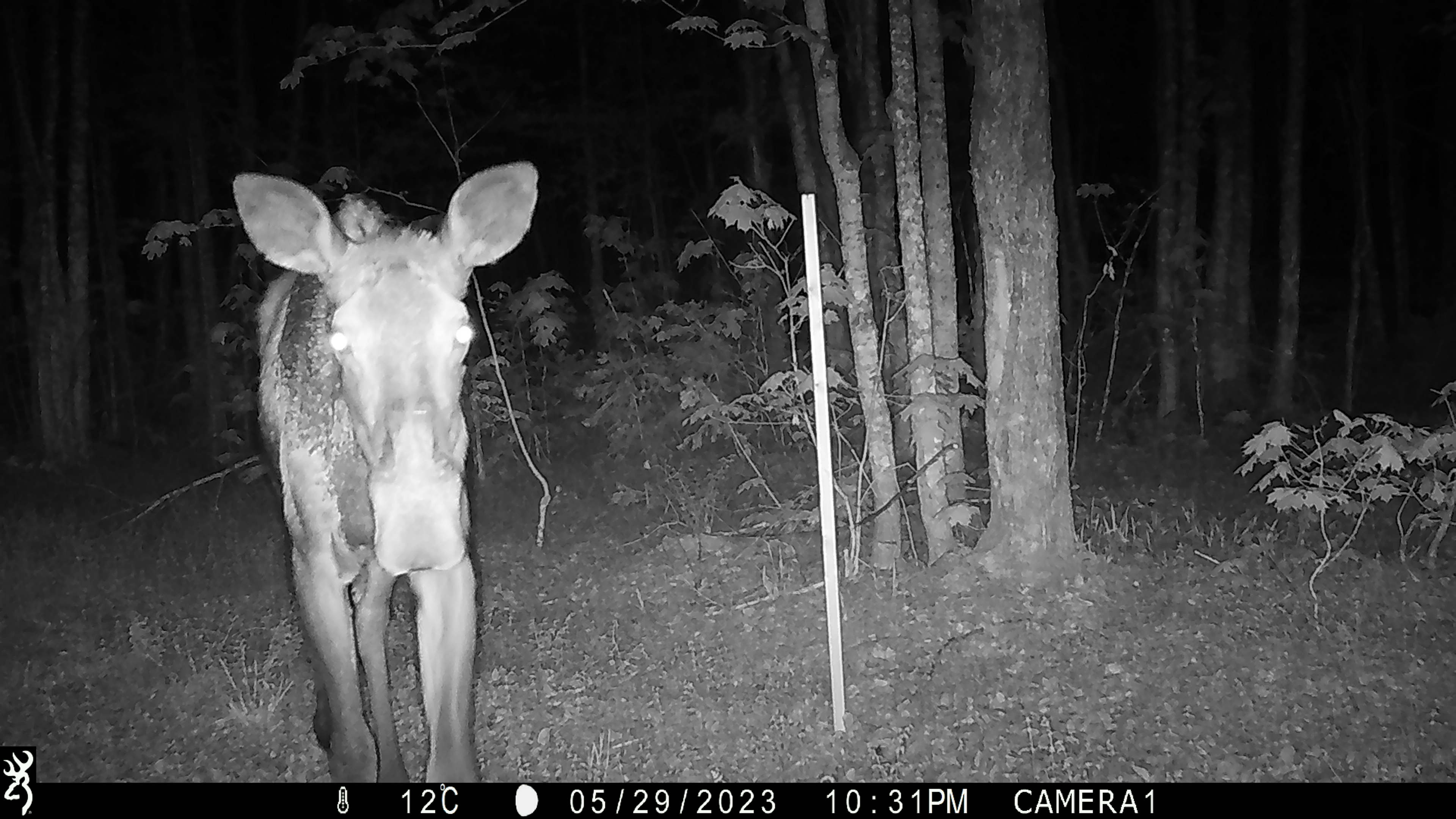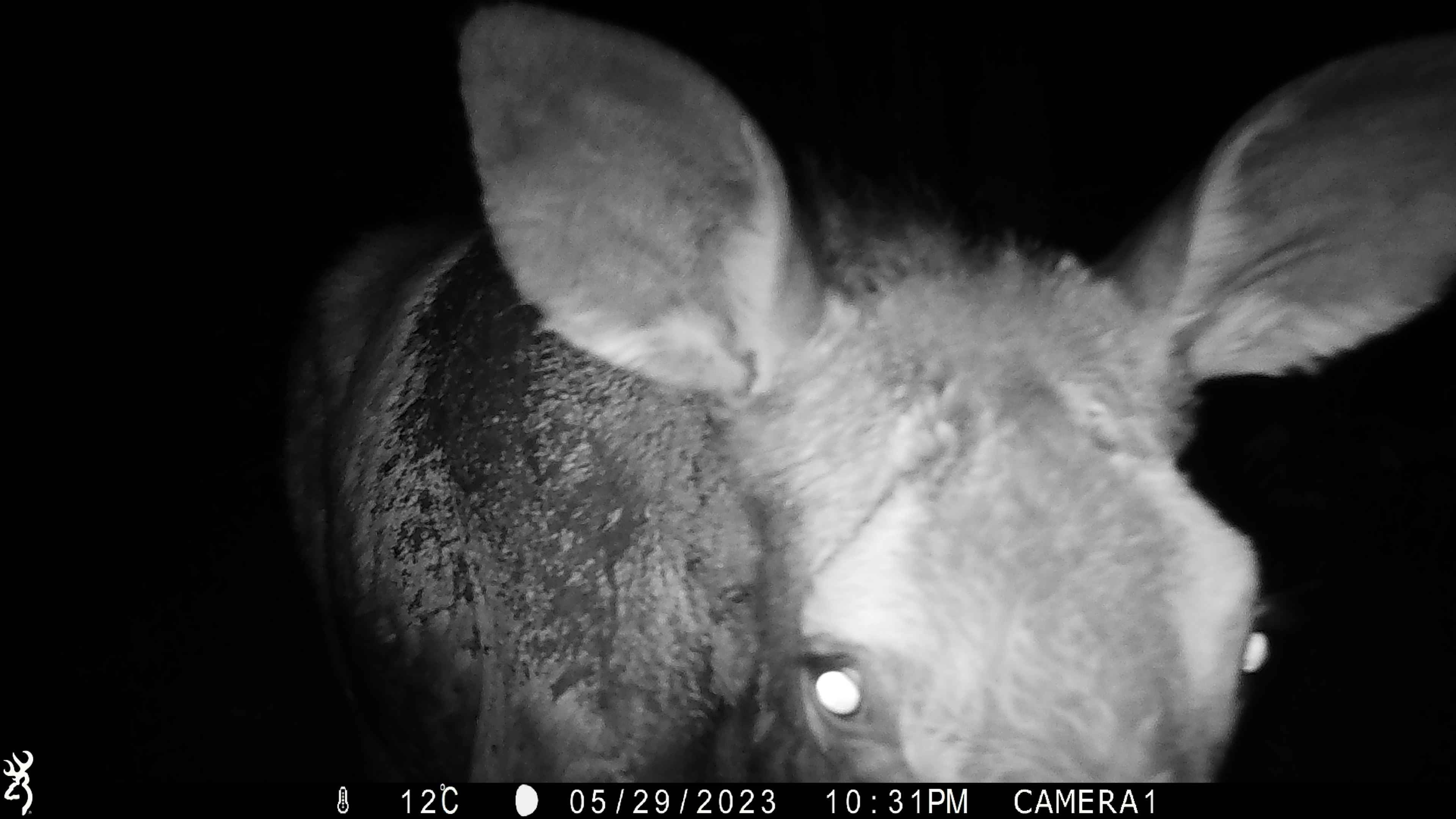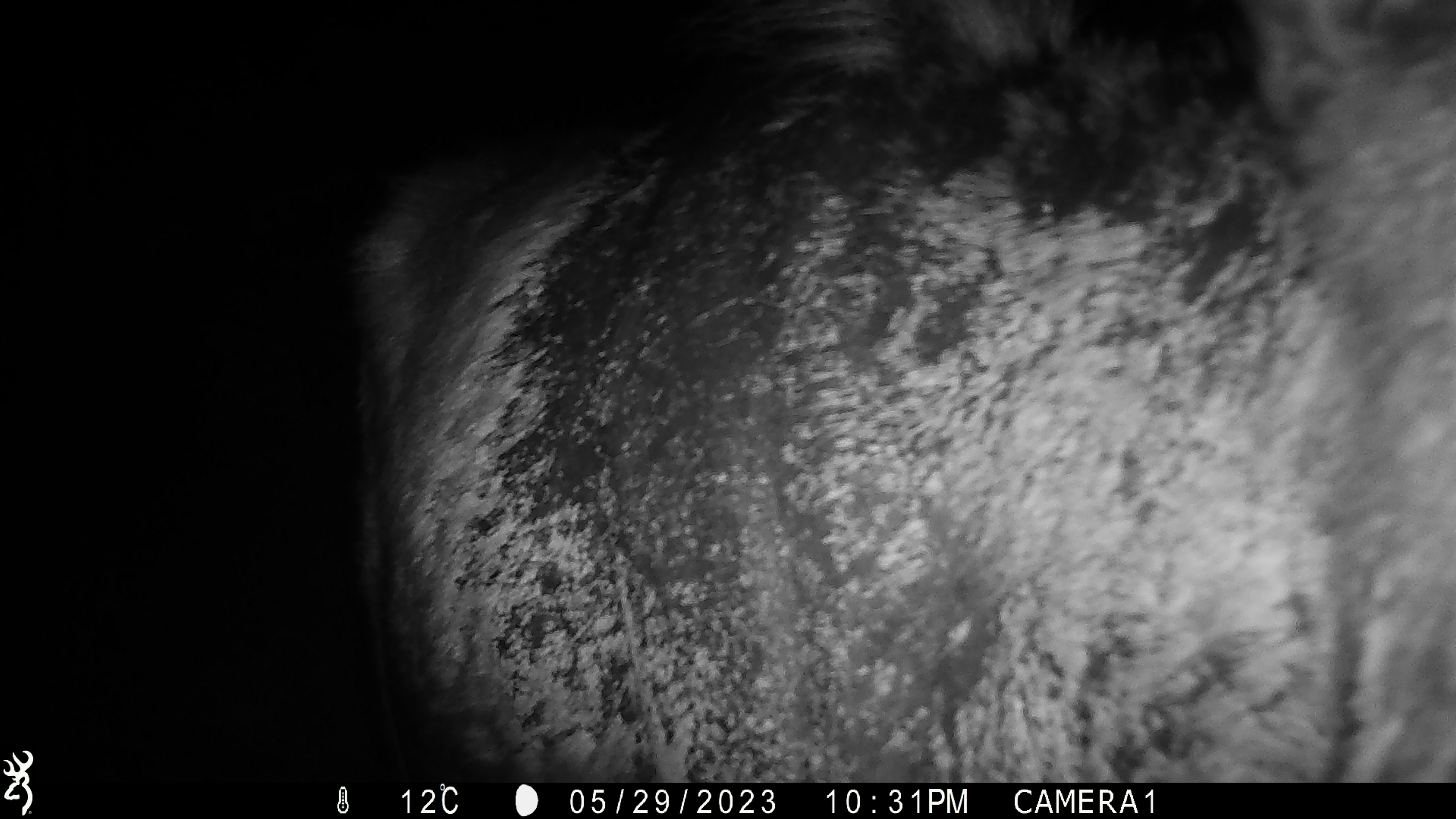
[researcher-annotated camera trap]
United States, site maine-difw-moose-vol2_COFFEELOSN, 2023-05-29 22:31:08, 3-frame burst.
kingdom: Animalia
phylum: Chordata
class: Mammalia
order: Artiodactyla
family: Cervidae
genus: Alces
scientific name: Alces alces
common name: moose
Moose (Alces alces).